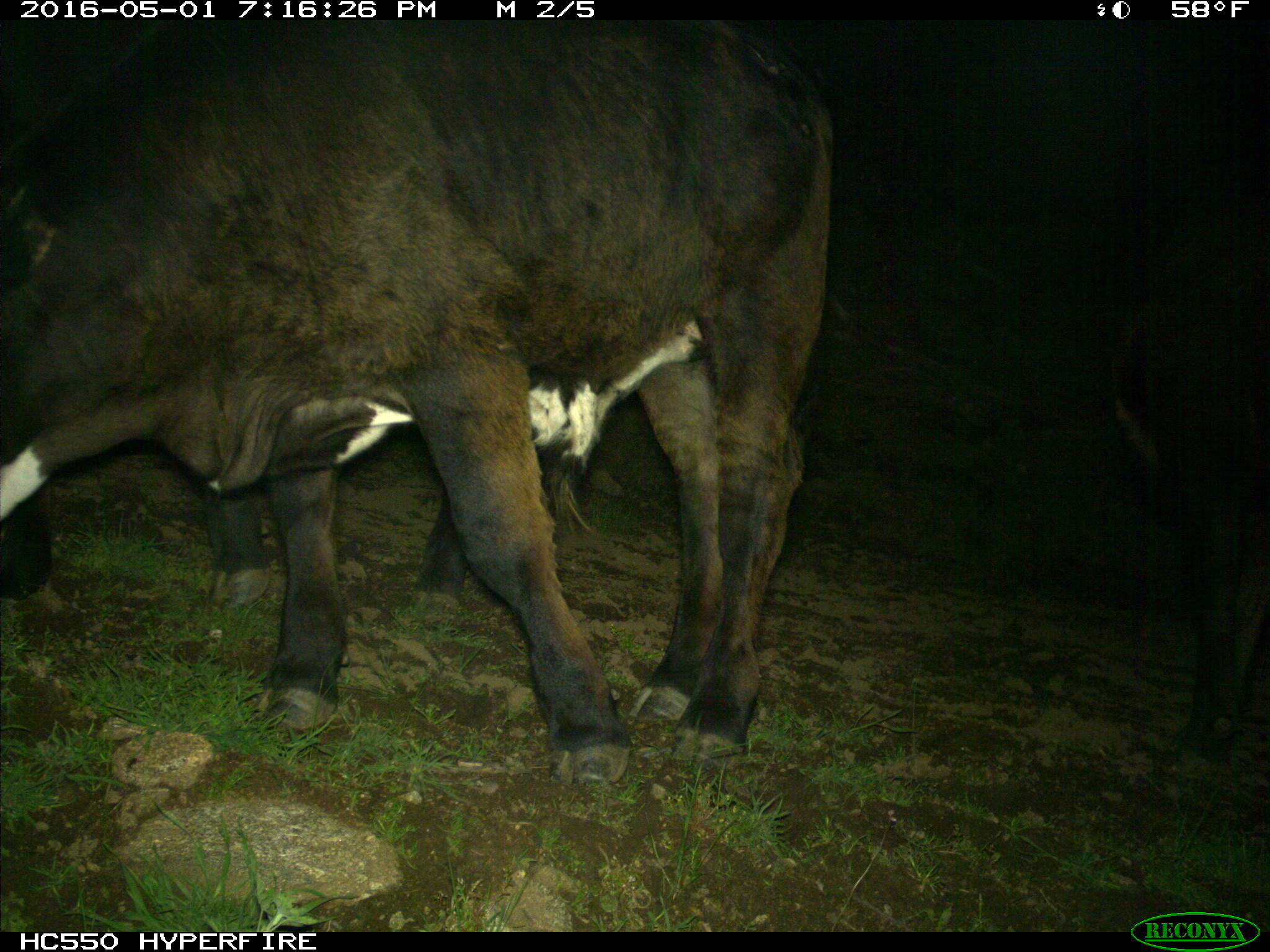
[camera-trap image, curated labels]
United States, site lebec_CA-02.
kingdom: Animalia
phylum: Chordata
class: Mammalia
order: Artiodactyla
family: Bovidae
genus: Bos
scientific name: Bos taurus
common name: domestic cow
Bos taurus (domestic cow).